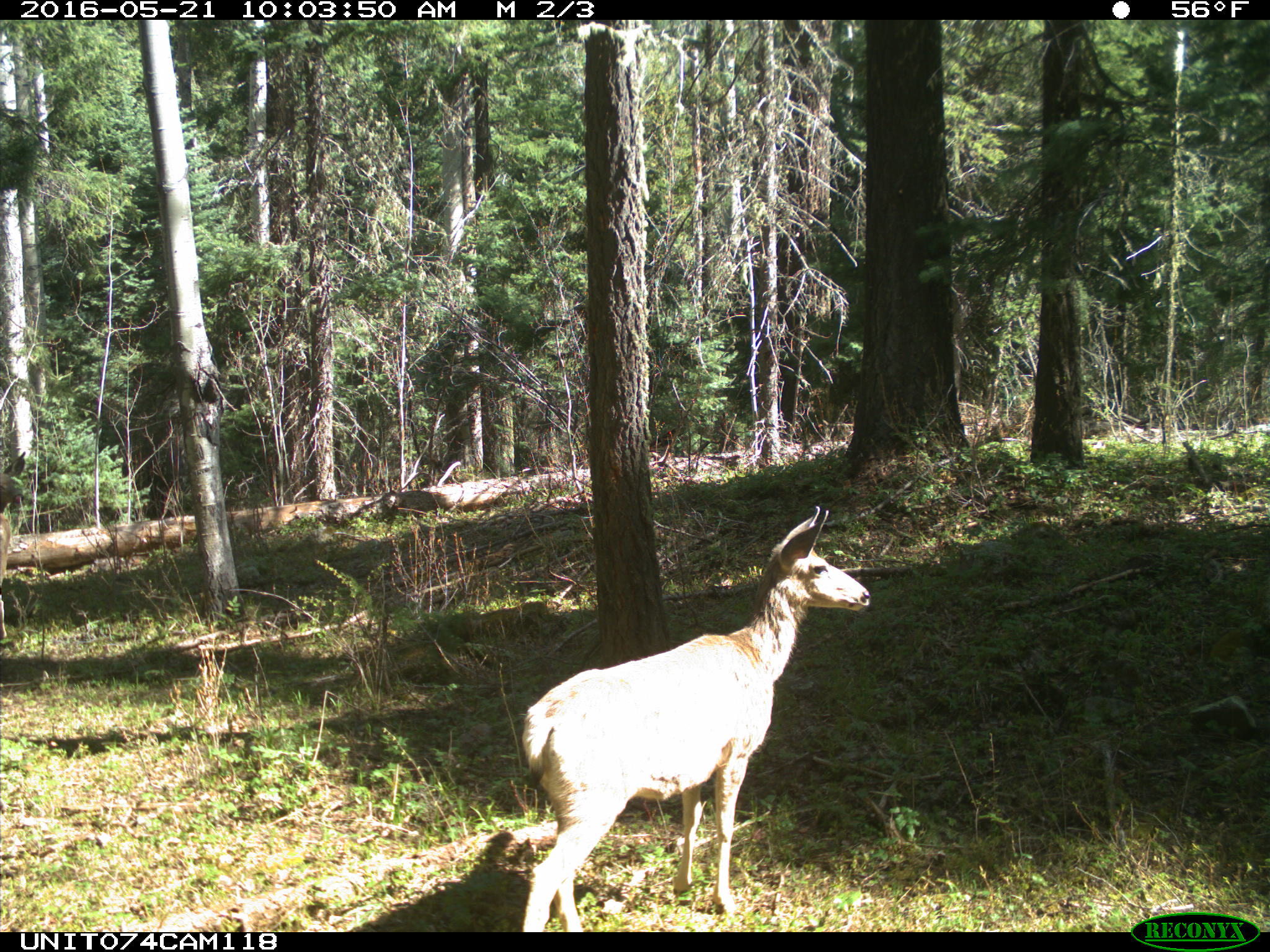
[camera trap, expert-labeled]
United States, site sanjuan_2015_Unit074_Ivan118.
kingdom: Animalia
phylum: Chordata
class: Mammalia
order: Artiodactyla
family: Cervidae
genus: Odocoileus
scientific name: Odocoileus hemionus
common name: mule deer